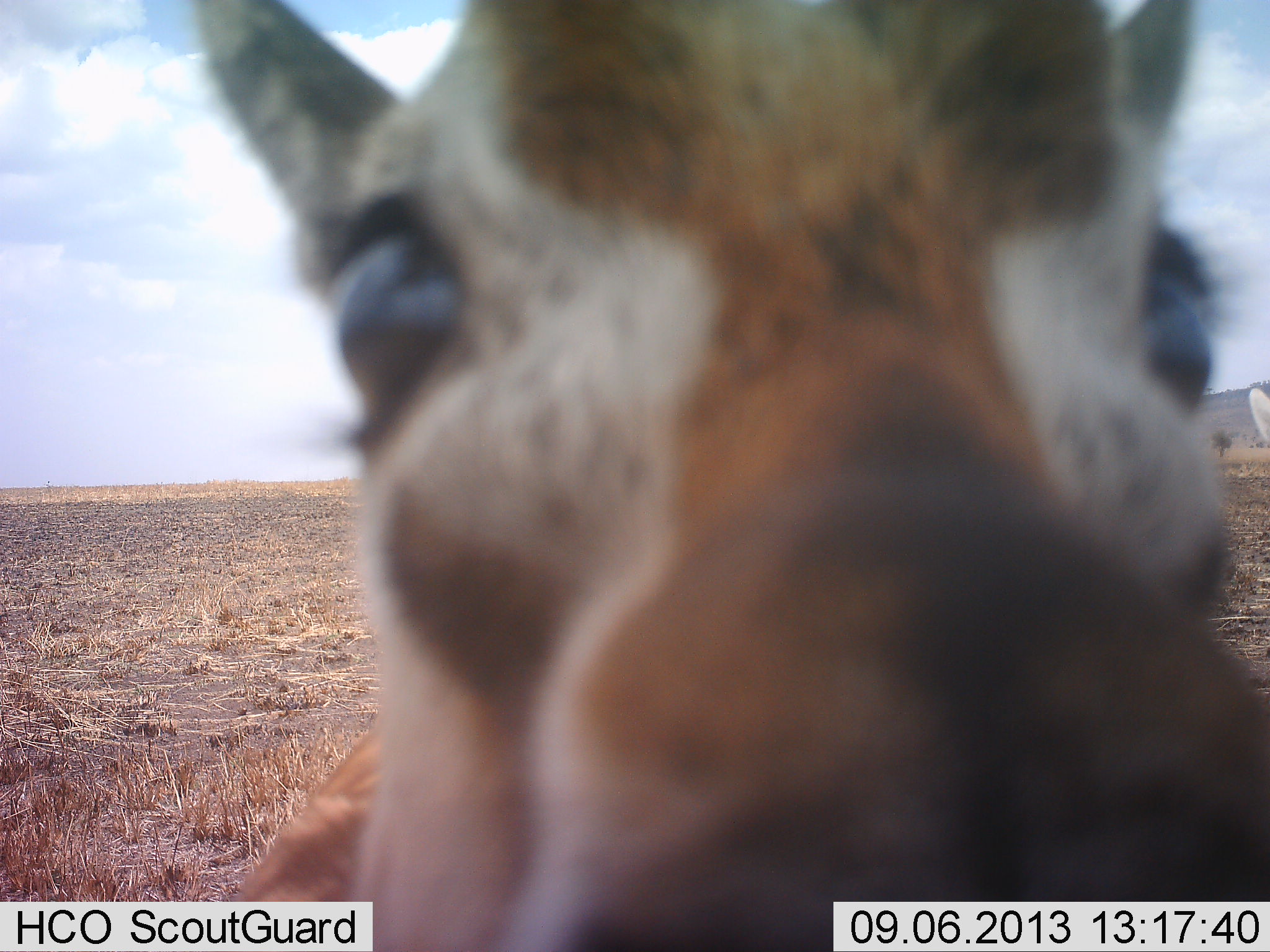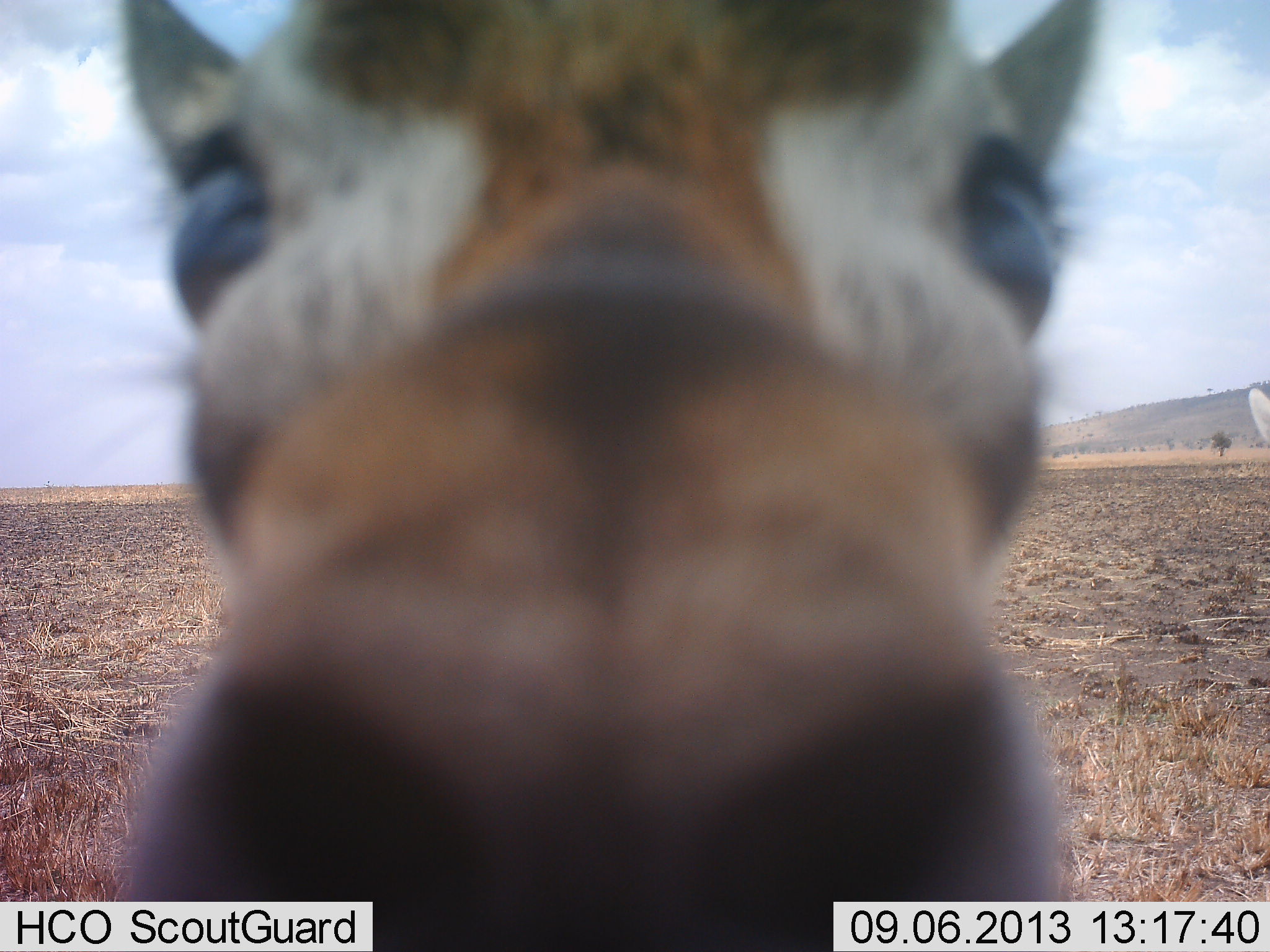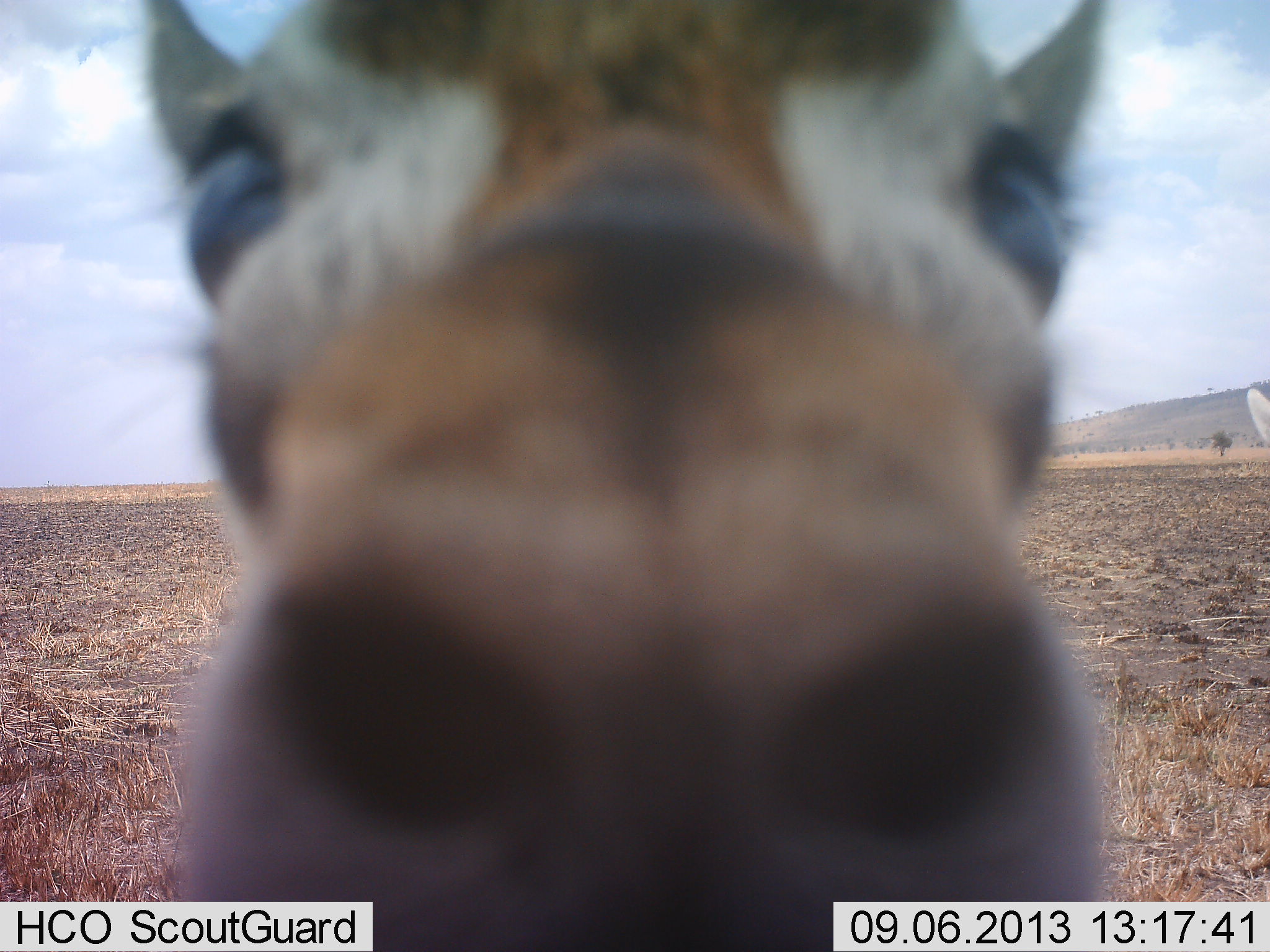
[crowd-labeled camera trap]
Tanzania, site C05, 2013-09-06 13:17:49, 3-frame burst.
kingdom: Animalia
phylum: Chordata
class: Mammalia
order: Artiodactyla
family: Bovidae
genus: Eudorcas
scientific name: Eudorcas thomsonii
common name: thomson's gazelle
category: gazellethomsons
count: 1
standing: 60%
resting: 0%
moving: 0%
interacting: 40%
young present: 0%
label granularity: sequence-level